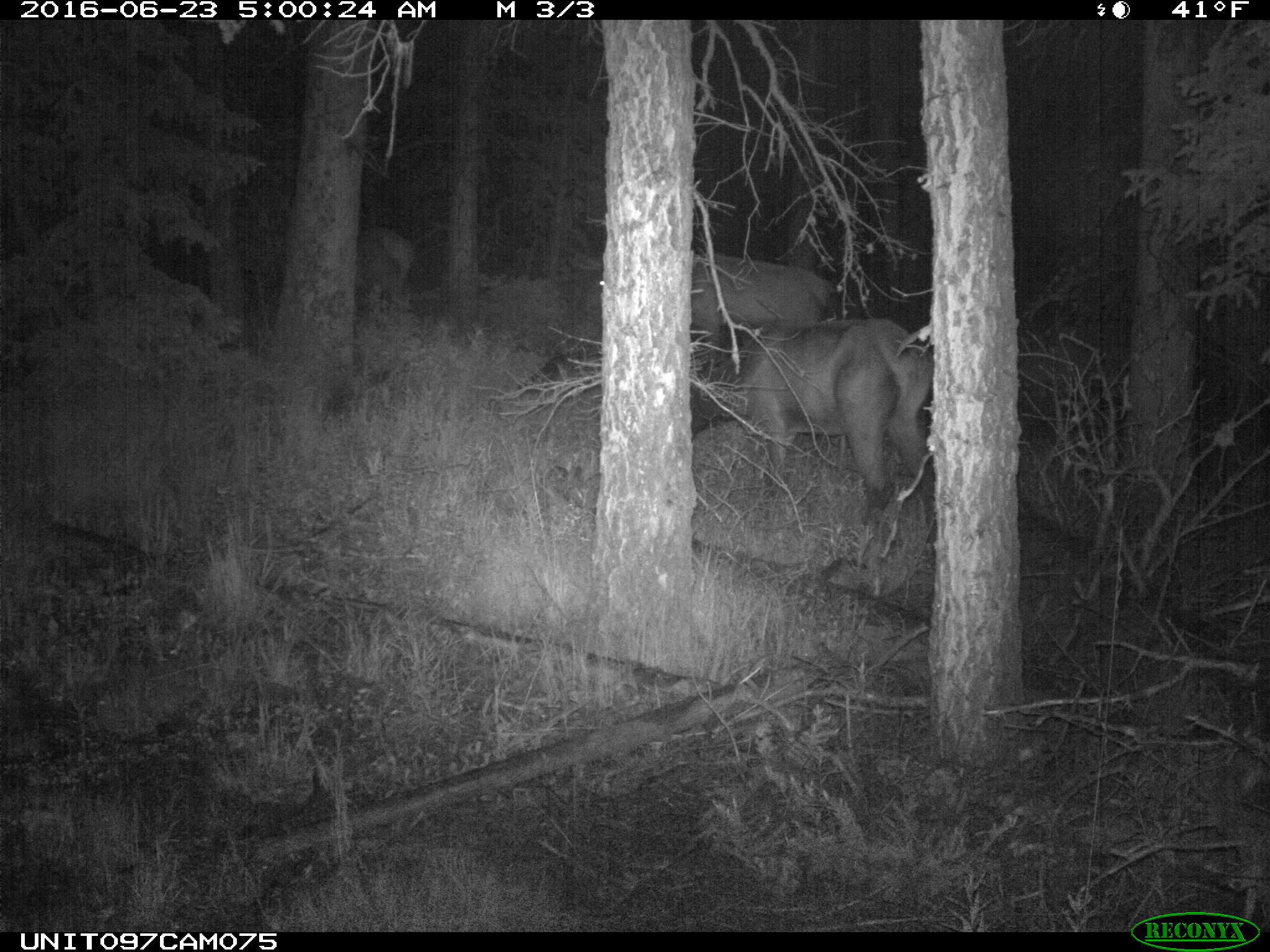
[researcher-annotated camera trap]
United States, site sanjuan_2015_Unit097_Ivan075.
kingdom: Animalia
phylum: Chordata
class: Mammalia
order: Artiodactyla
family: Cervidae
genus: Cervus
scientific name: Cervus elaphus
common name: red deer